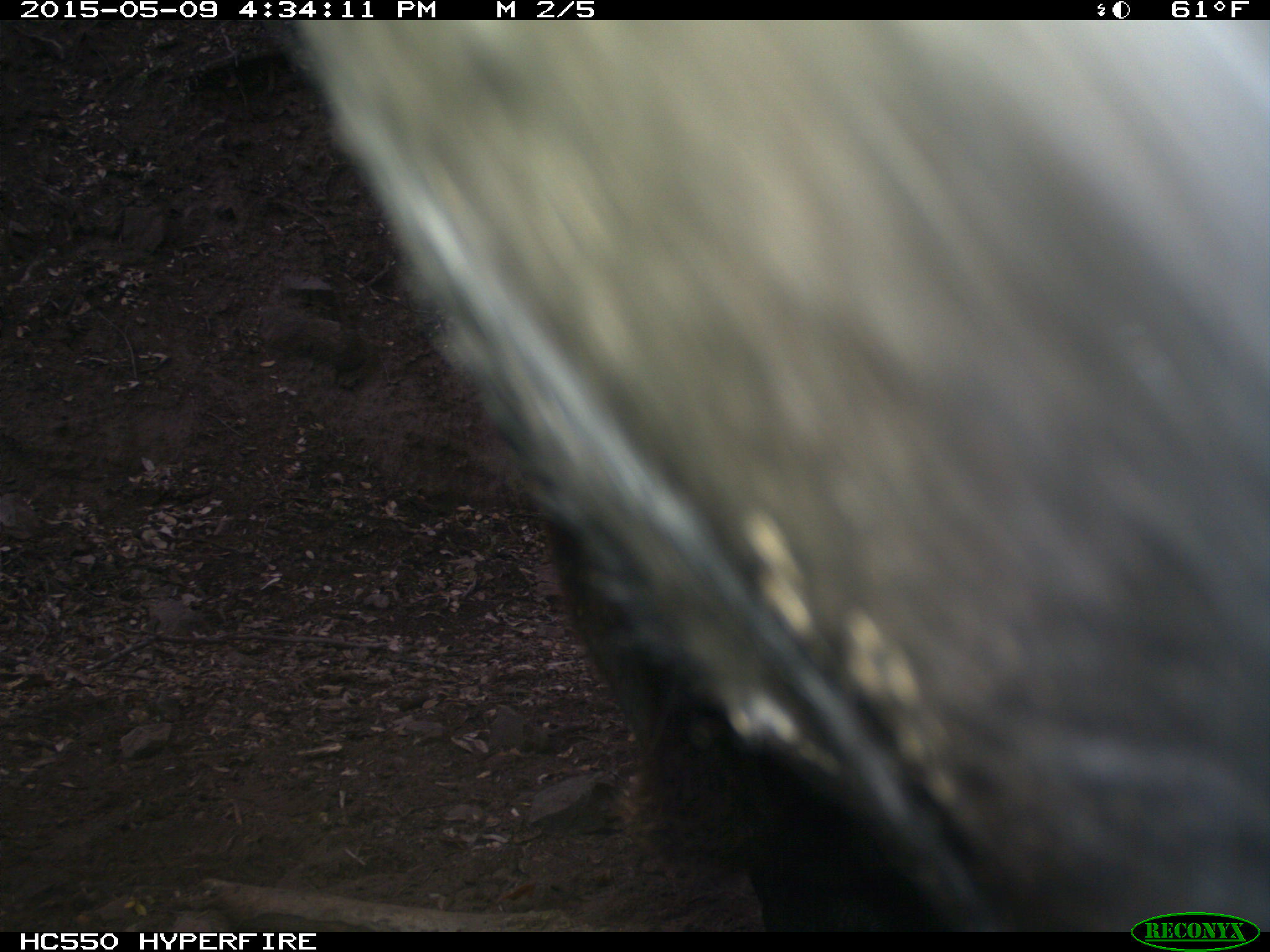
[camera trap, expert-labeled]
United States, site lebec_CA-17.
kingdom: Animalia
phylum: Chordata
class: Mammalia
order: Artiodactyla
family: Bovidae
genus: Bos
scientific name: Bos taurus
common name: domestic cow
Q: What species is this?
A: Bos taurus (domestic cow).